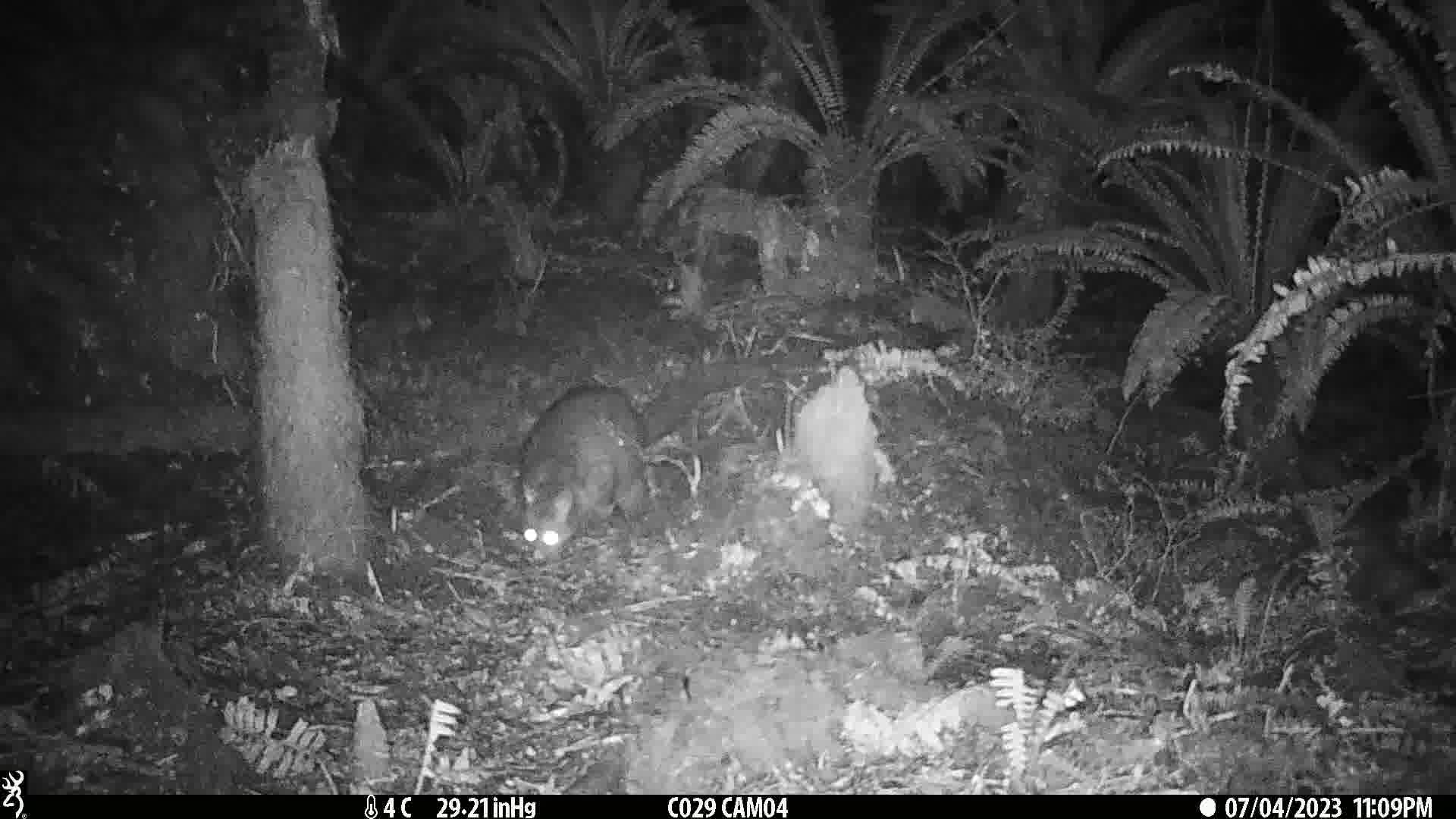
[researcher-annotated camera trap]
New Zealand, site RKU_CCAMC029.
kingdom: Animalia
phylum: Chordata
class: Mammalia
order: Diprotodontia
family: Phalangeridae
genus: Trichosurus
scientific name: Trichosurus vulpecula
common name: common brushtail possum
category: possum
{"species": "possum (common brushtail possum) (Trichosurus vulpecula)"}